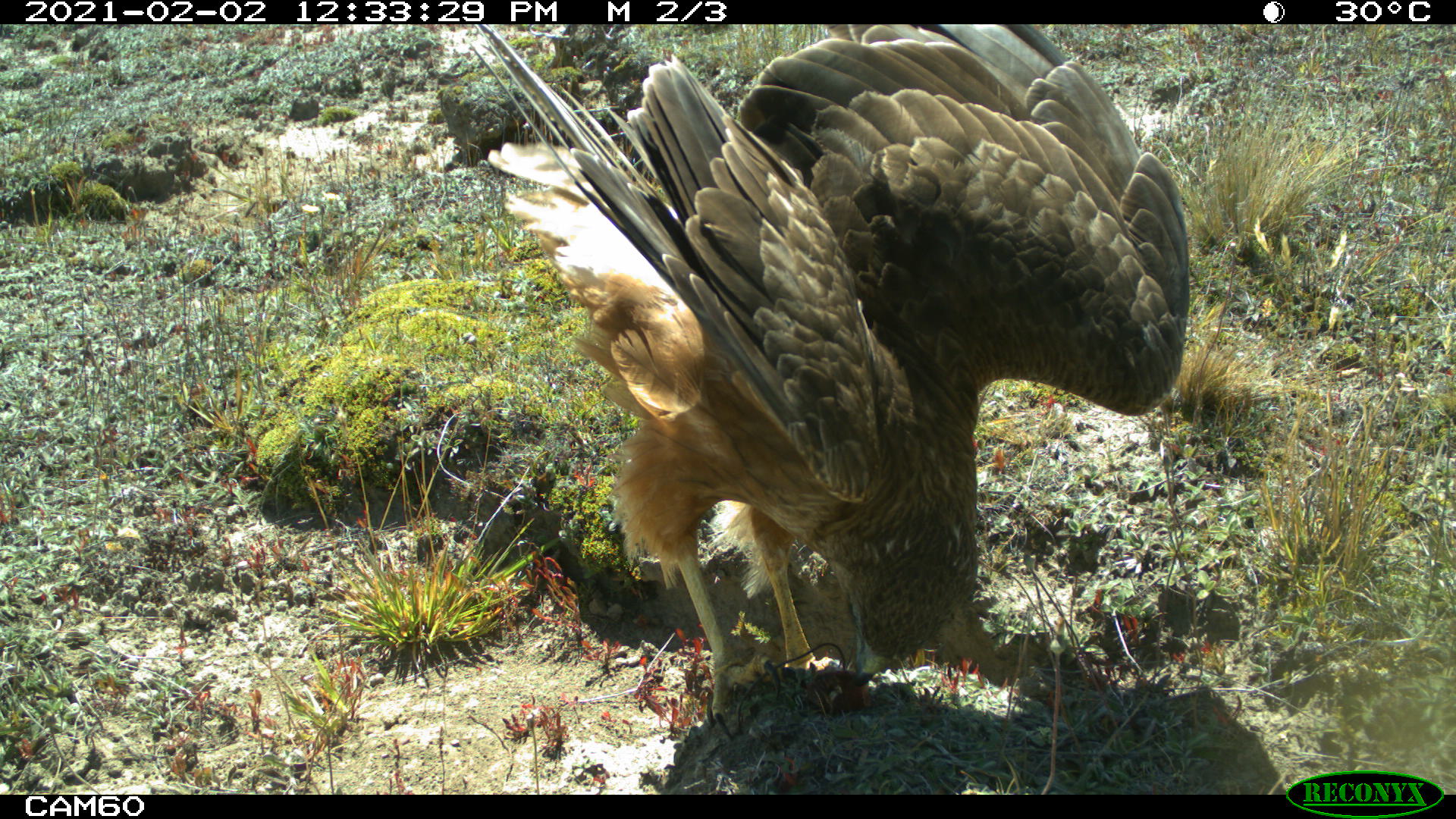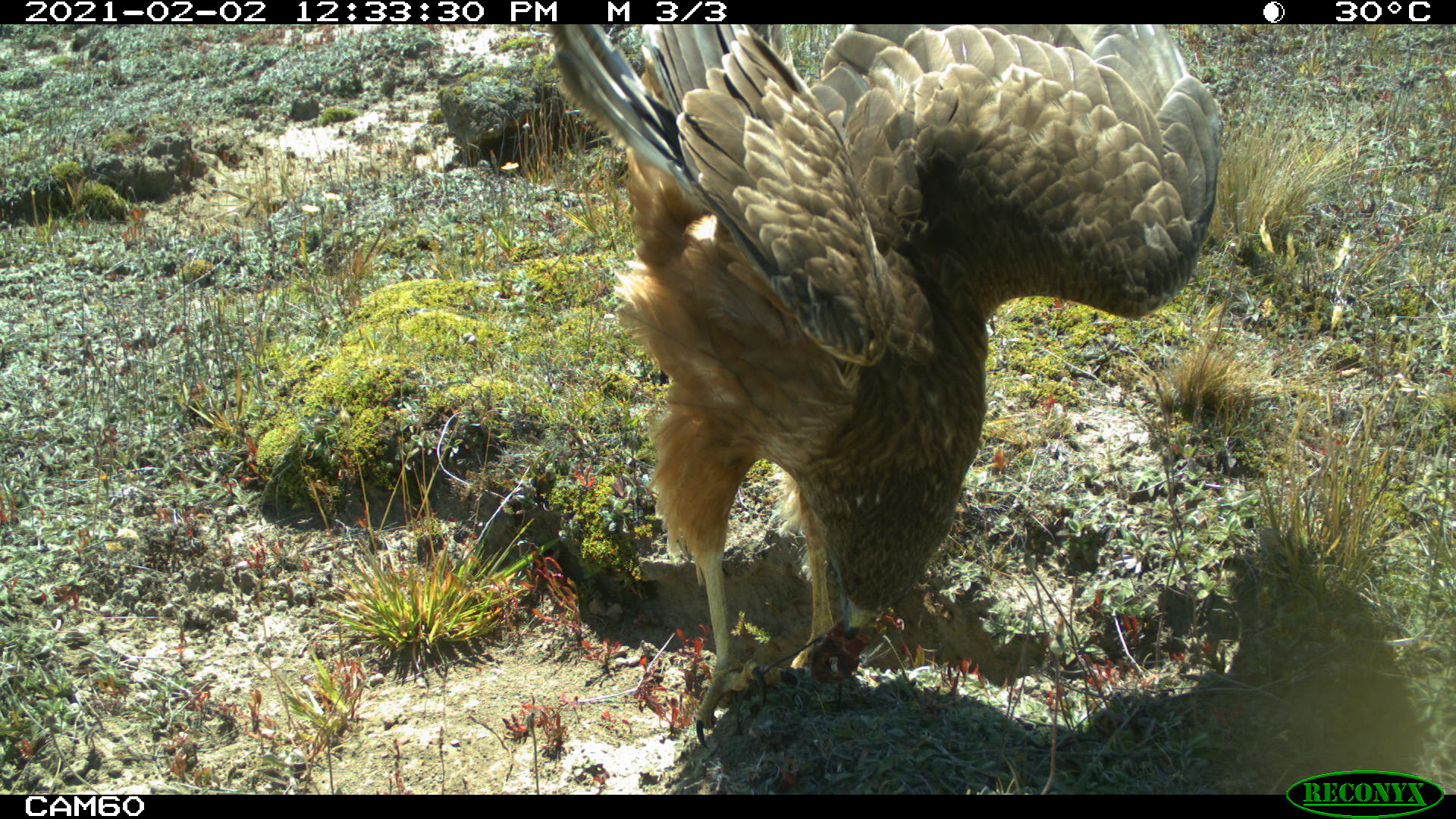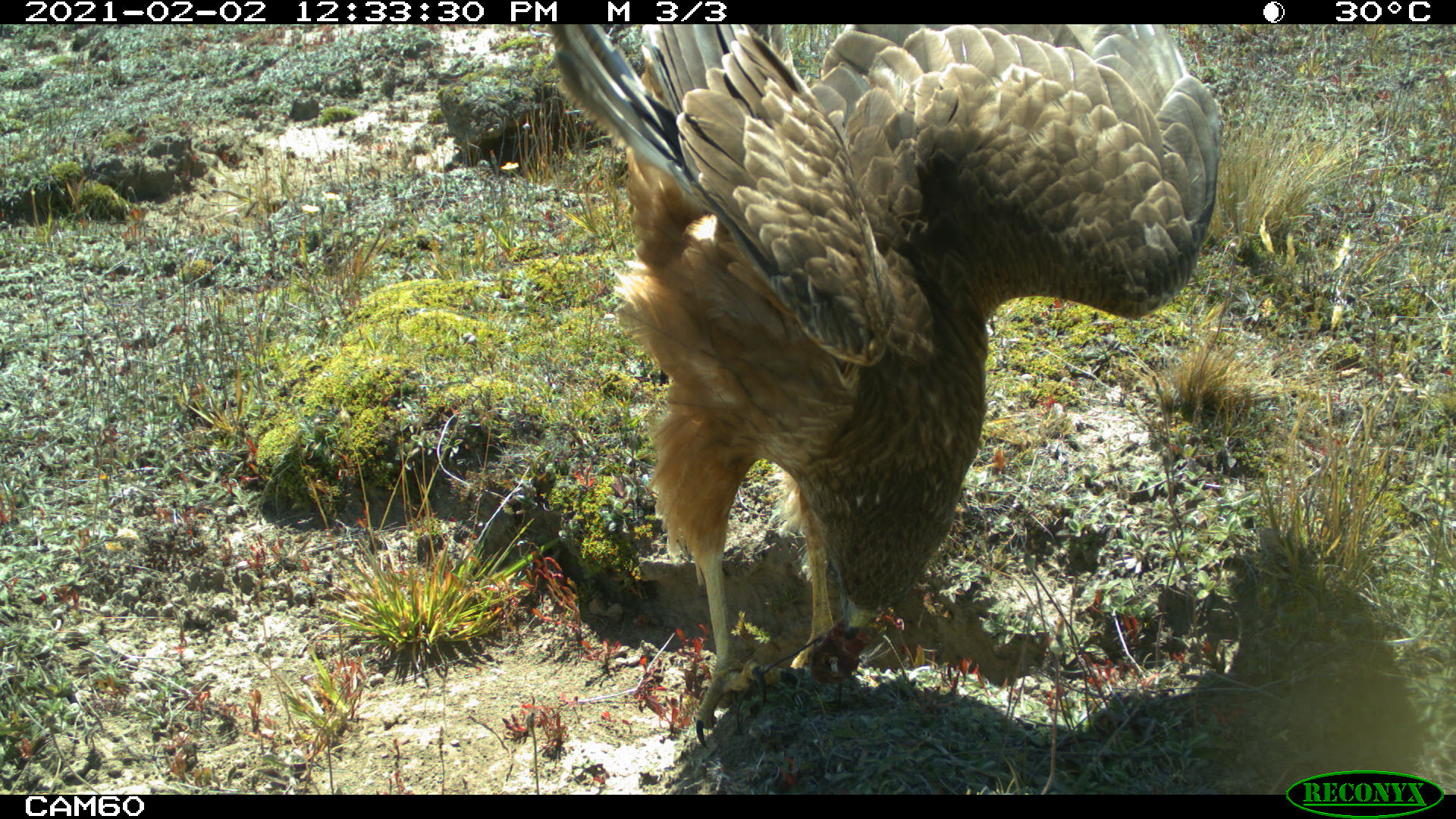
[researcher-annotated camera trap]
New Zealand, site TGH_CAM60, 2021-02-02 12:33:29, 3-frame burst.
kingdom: Animalia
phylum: Chordata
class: Aves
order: Accipitriformes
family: Accipitridae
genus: Circus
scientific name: Circus approximans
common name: swamp harrier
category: harrier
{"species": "harrier (swamp harrier) (Circus approximans)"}